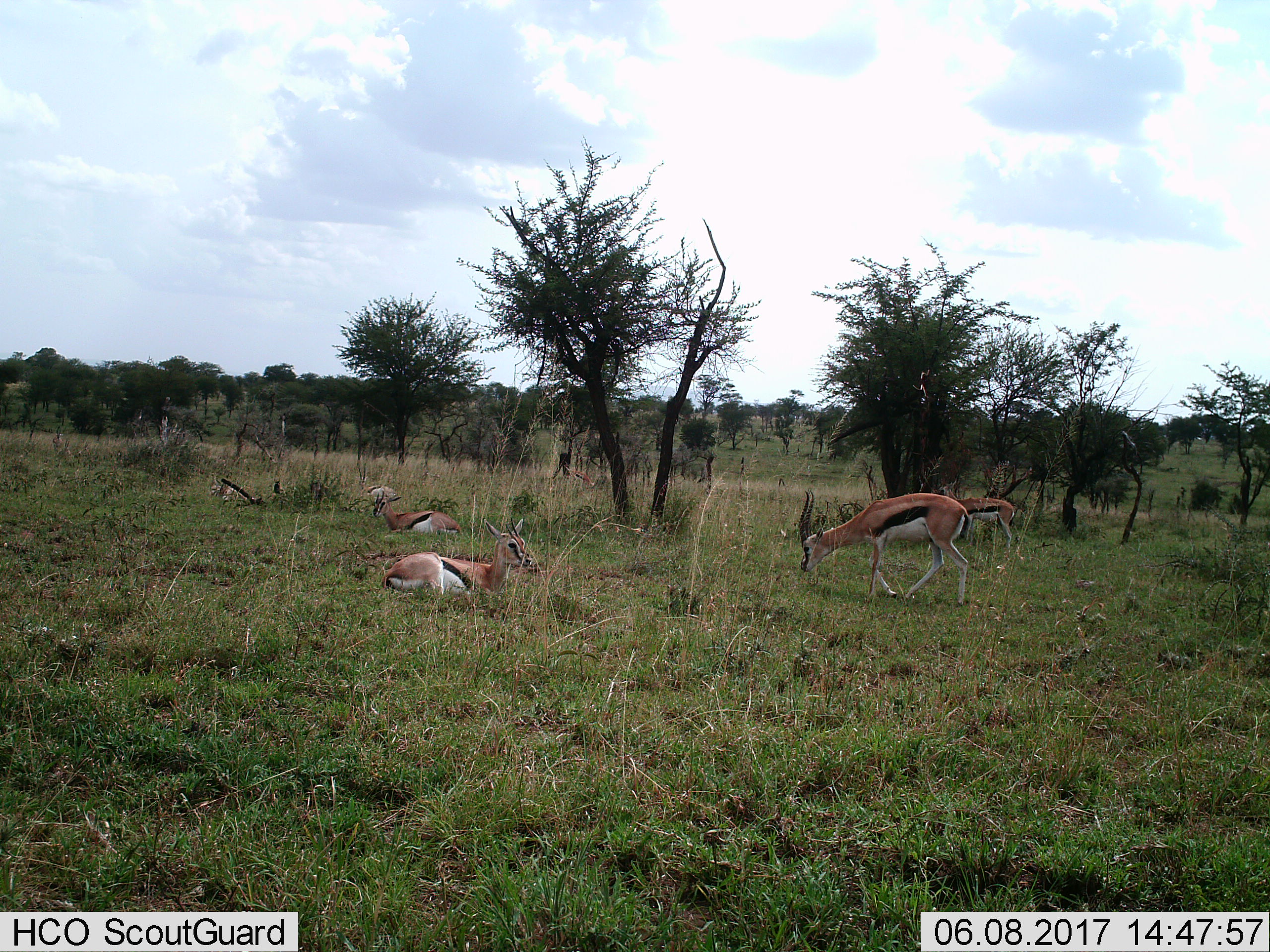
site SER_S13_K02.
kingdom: Animalia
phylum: Chordata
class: Mammalia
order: Artiodactyla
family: Bovidae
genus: Eudorcas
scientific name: Eudorcas thomsonii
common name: thomson's gazelle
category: gazellethomsons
Gazellethomsons (thomson's gazelle) (Eudorcas thomsonii), count 5. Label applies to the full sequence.